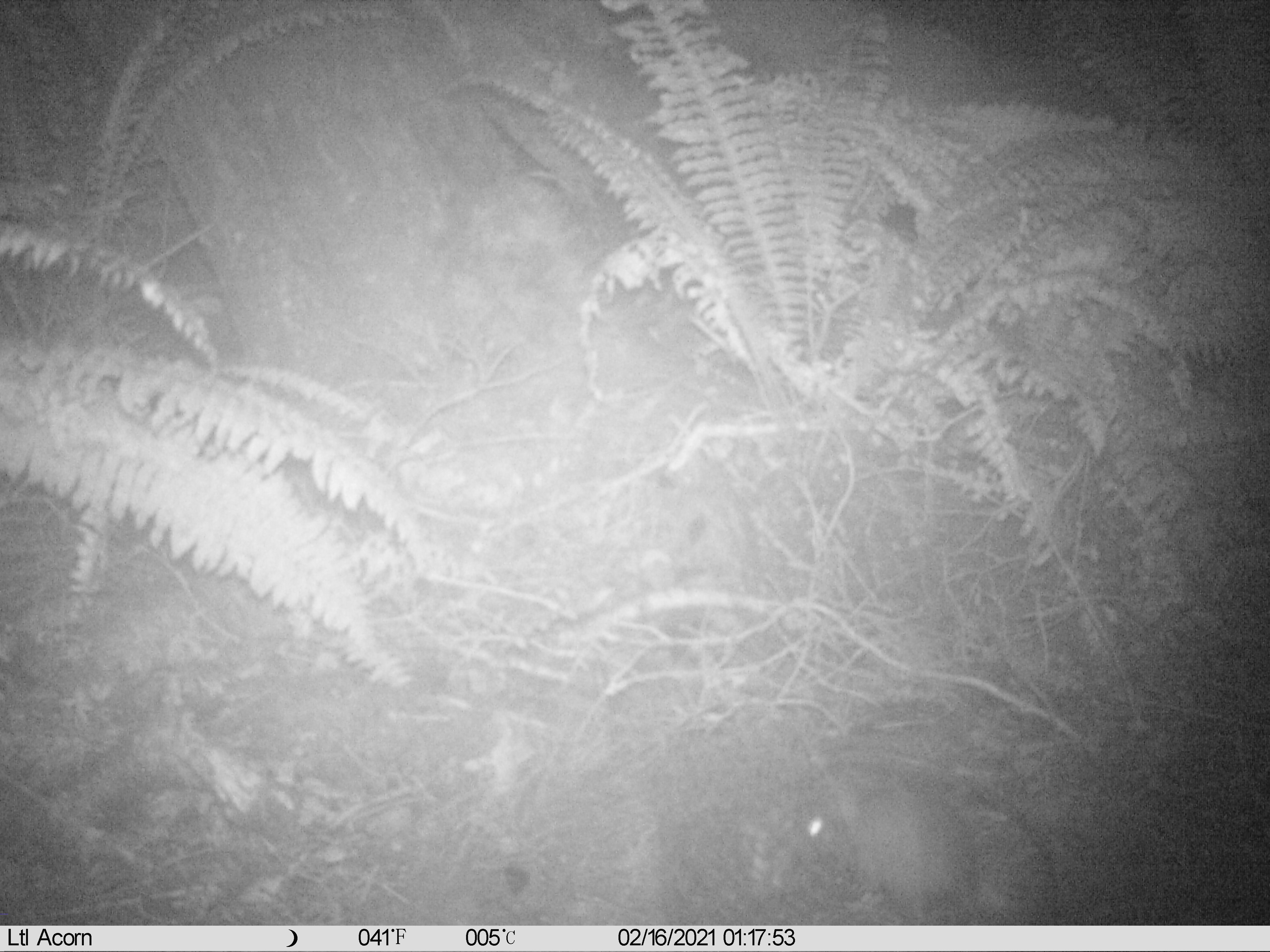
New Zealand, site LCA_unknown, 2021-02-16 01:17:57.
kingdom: Animalia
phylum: Chordata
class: Mammalia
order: Rodentia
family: Muridae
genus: Rattus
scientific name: Rattus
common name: rat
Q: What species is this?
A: Rat (Rattus).